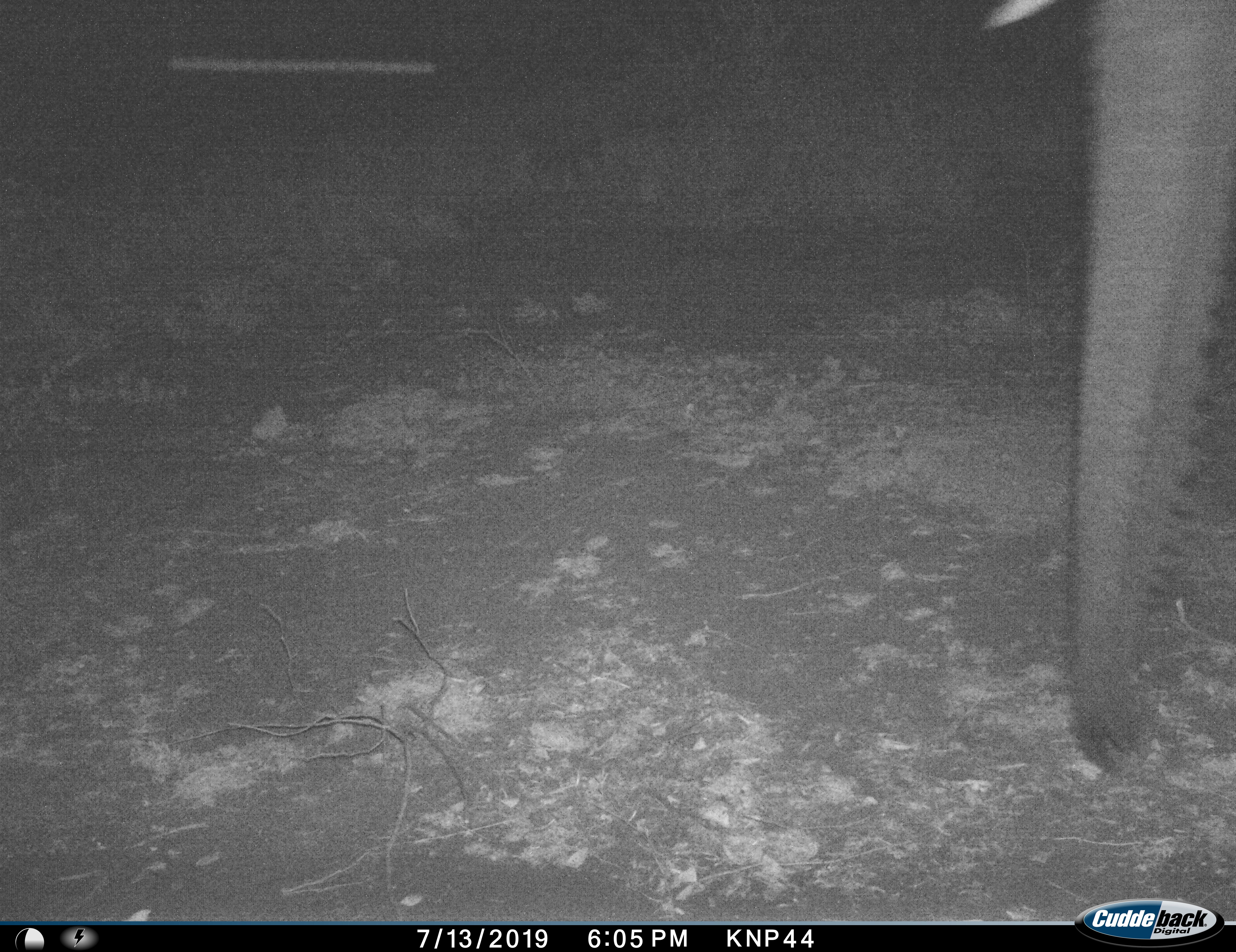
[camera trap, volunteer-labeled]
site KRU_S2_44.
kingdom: Animalia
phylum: Chordata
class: Mammalia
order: Proboscidea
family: Elephantidae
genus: Loxodonta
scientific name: Loxodonta africana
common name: african bush elephant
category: elephant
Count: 1.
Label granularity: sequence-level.